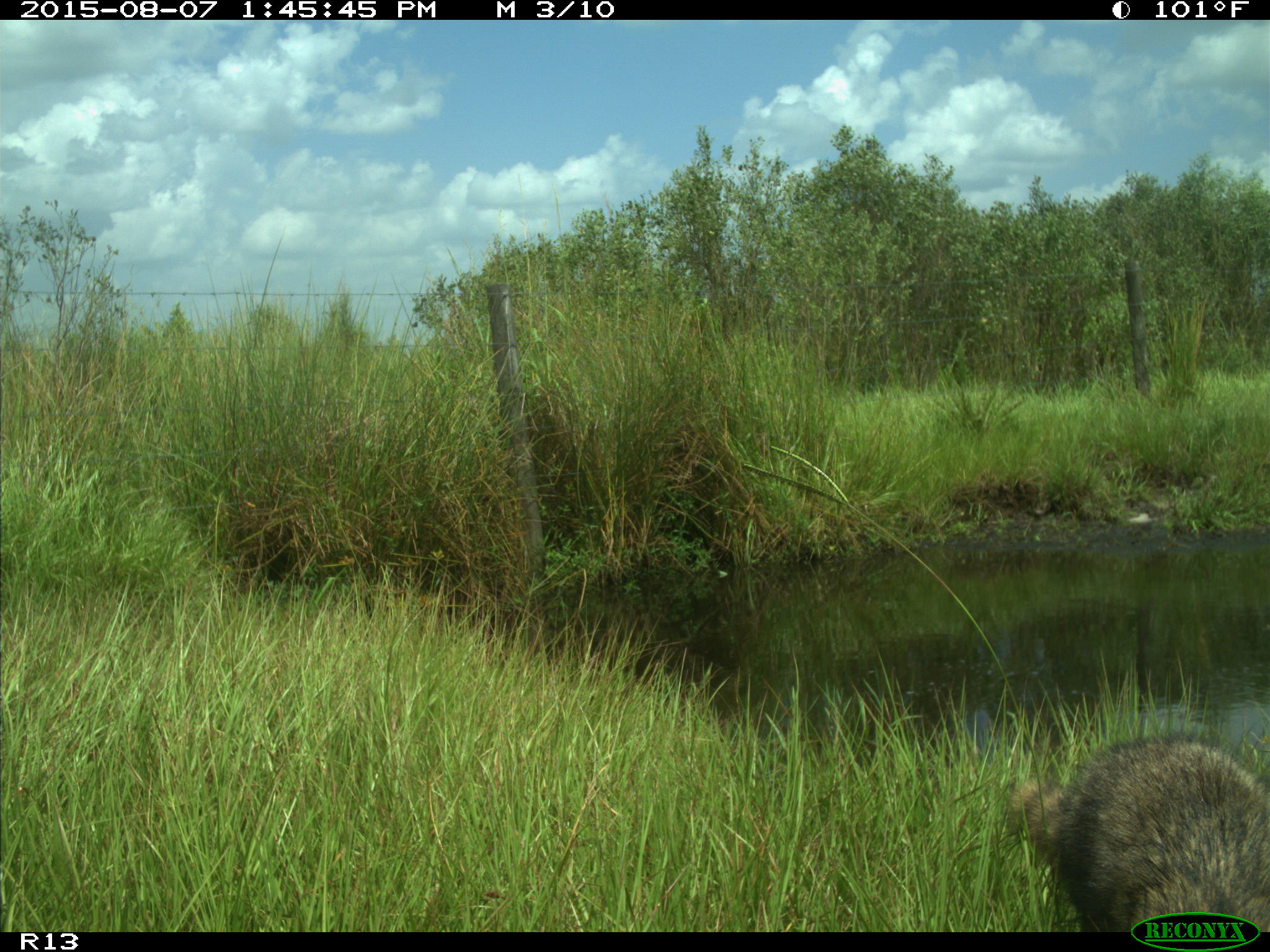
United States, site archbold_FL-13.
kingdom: Animalia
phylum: Chordata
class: Mammalia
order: Carnivora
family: Procyonidae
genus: Procyon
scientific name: Procyon lotor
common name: common raccoon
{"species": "Procyon lotor (common raccoon)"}